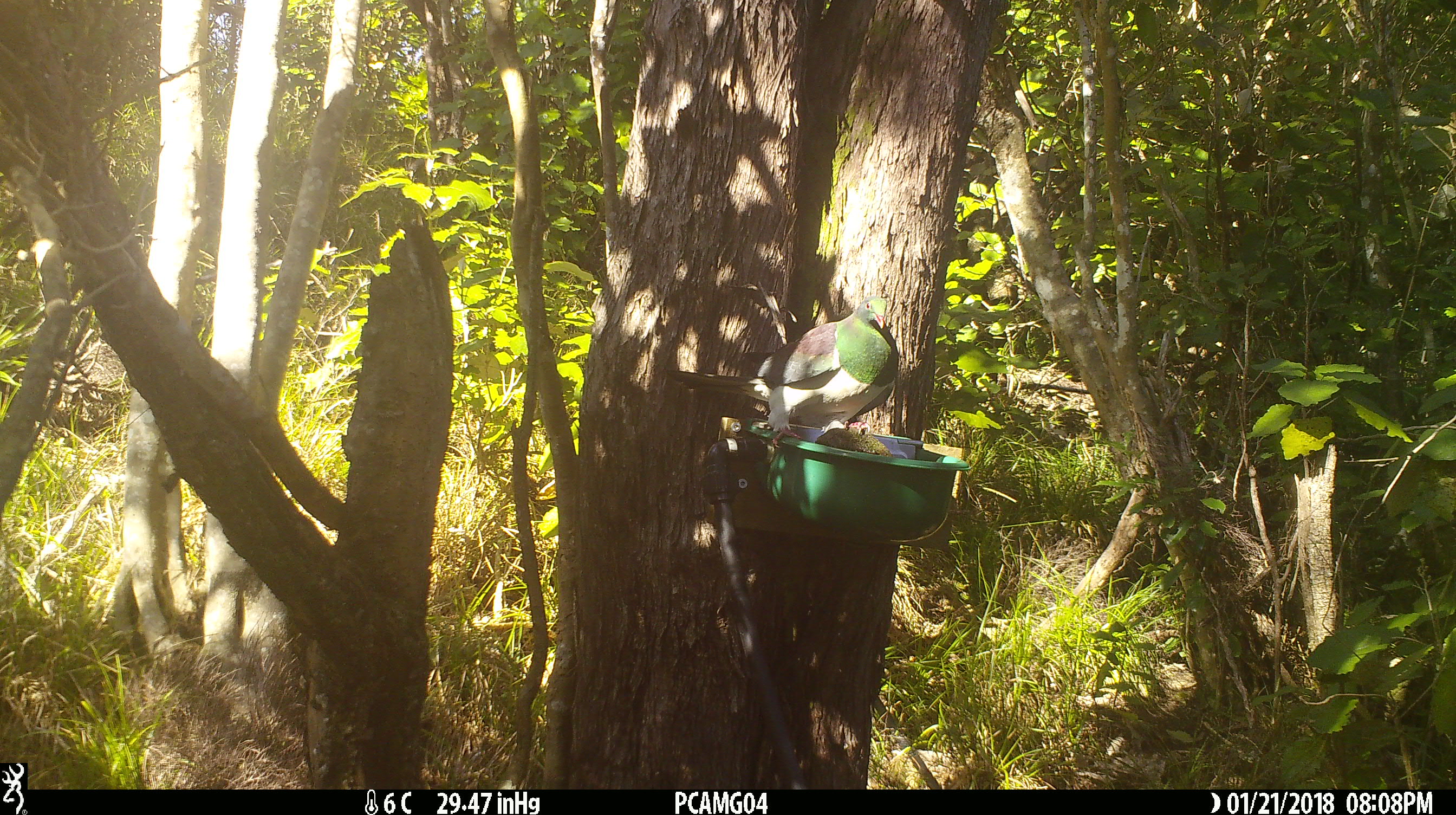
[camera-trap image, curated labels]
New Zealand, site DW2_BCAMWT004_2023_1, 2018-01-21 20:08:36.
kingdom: Animalia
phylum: Chordata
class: Aves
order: Columbiformes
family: Columbidae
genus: Hemiphaga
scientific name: Hemiphaga novaeseelandiae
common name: new zealand pigeon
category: kereru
Kereru (new zealand pigeon) (Hemiphaga novaeseelandiae).